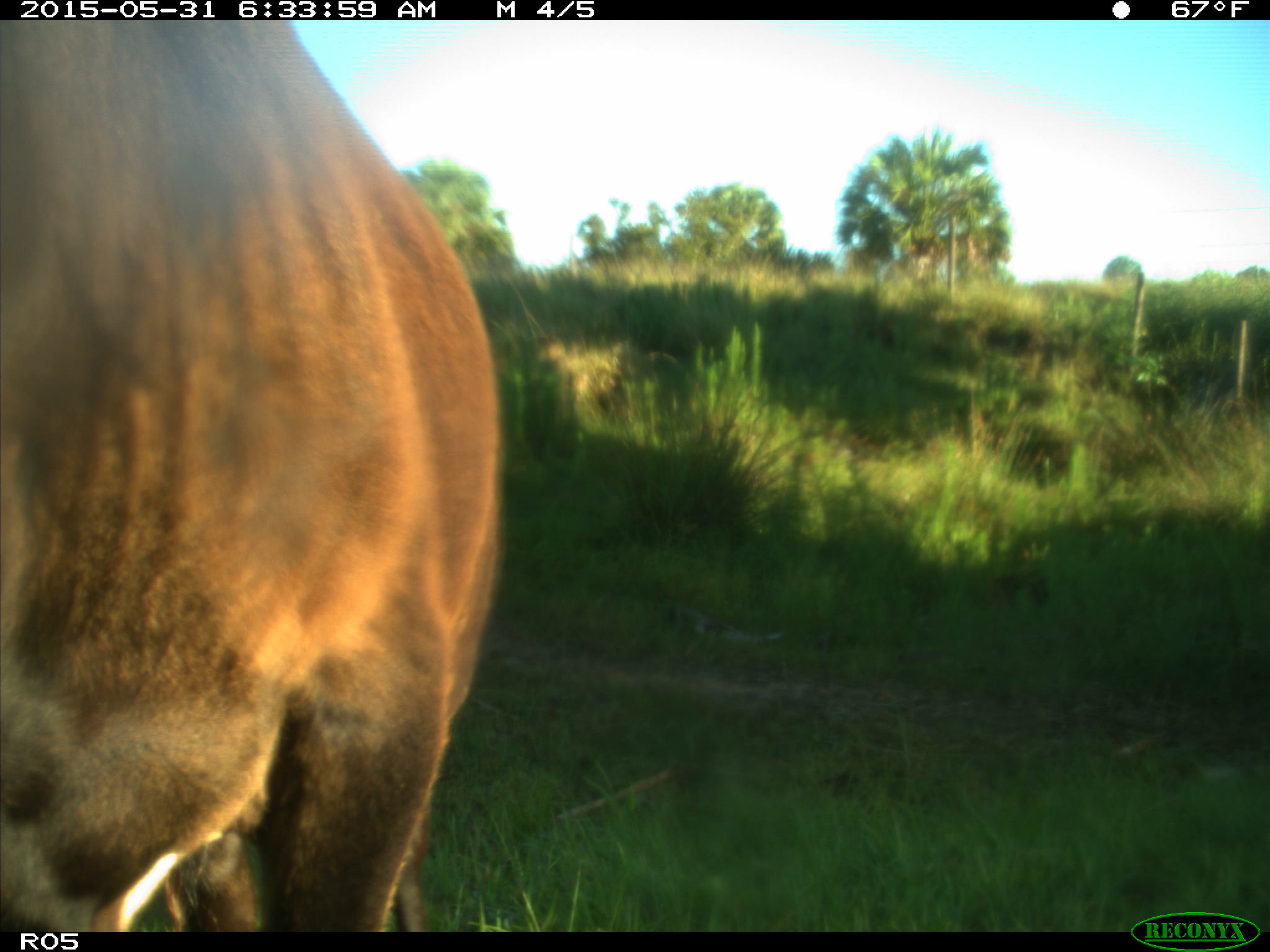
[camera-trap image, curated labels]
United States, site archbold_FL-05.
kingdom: Animalia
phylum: Chordata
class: Mammalia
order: Artiodactyla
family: Bovidae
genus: Bos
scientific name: Bos taurus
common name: domestic cow